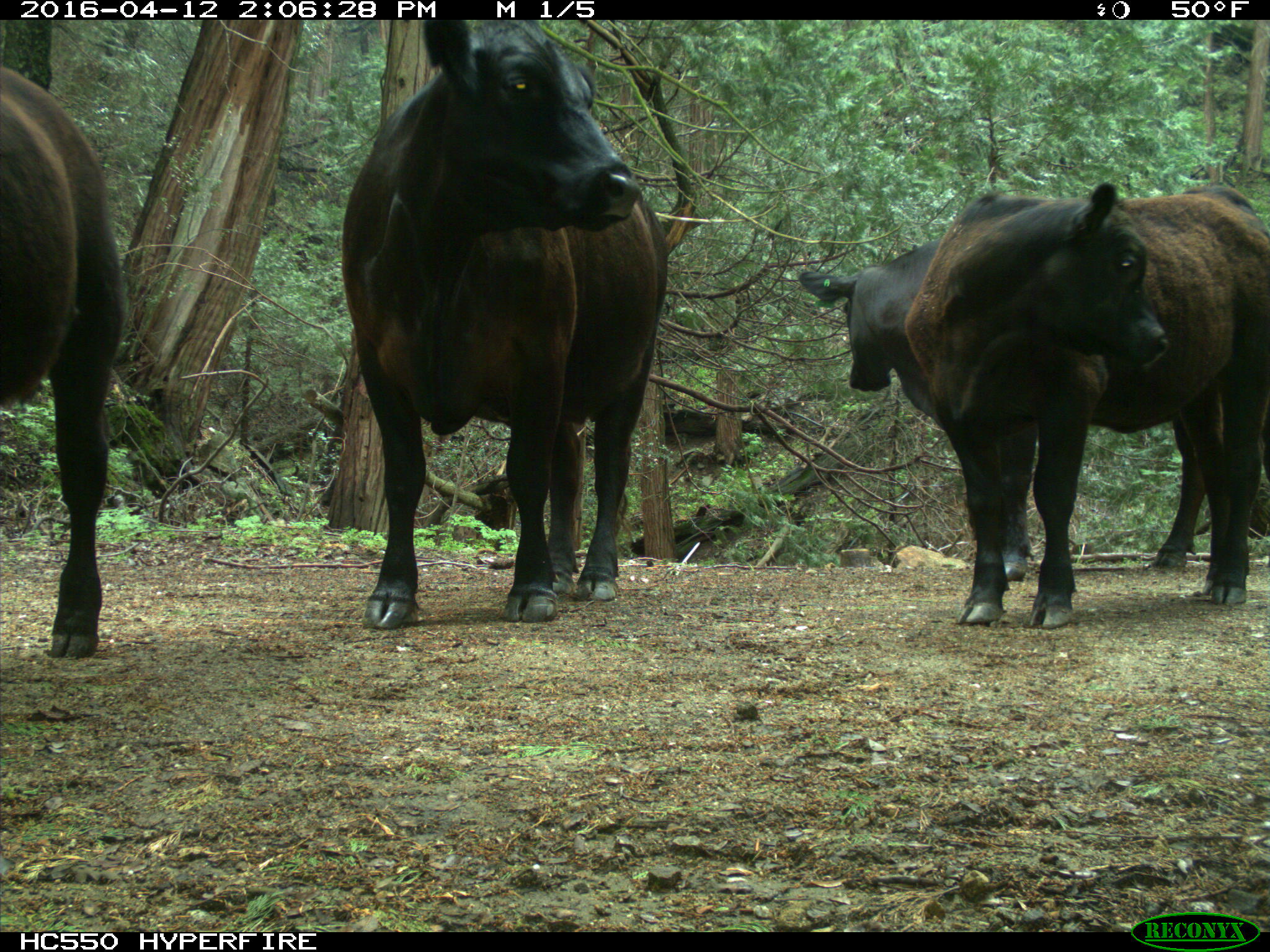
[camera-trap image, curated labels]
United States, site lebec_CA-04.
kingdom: Animalia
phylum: Chordata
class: Mammalia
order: Artiodactyla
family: Bovidae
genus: Bos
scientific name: Bos taurus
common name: domestic cow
Bos taurus (domestic cow).